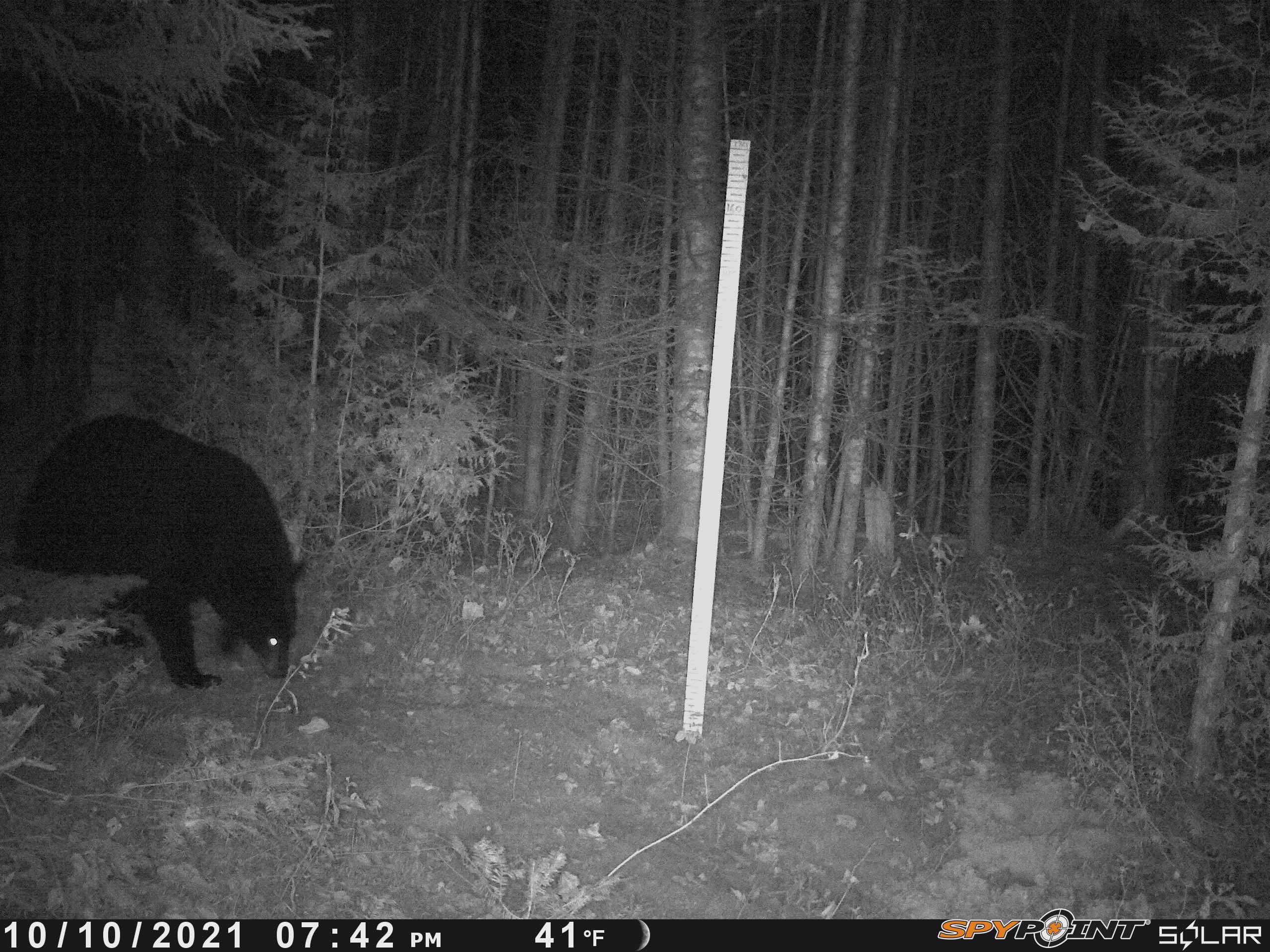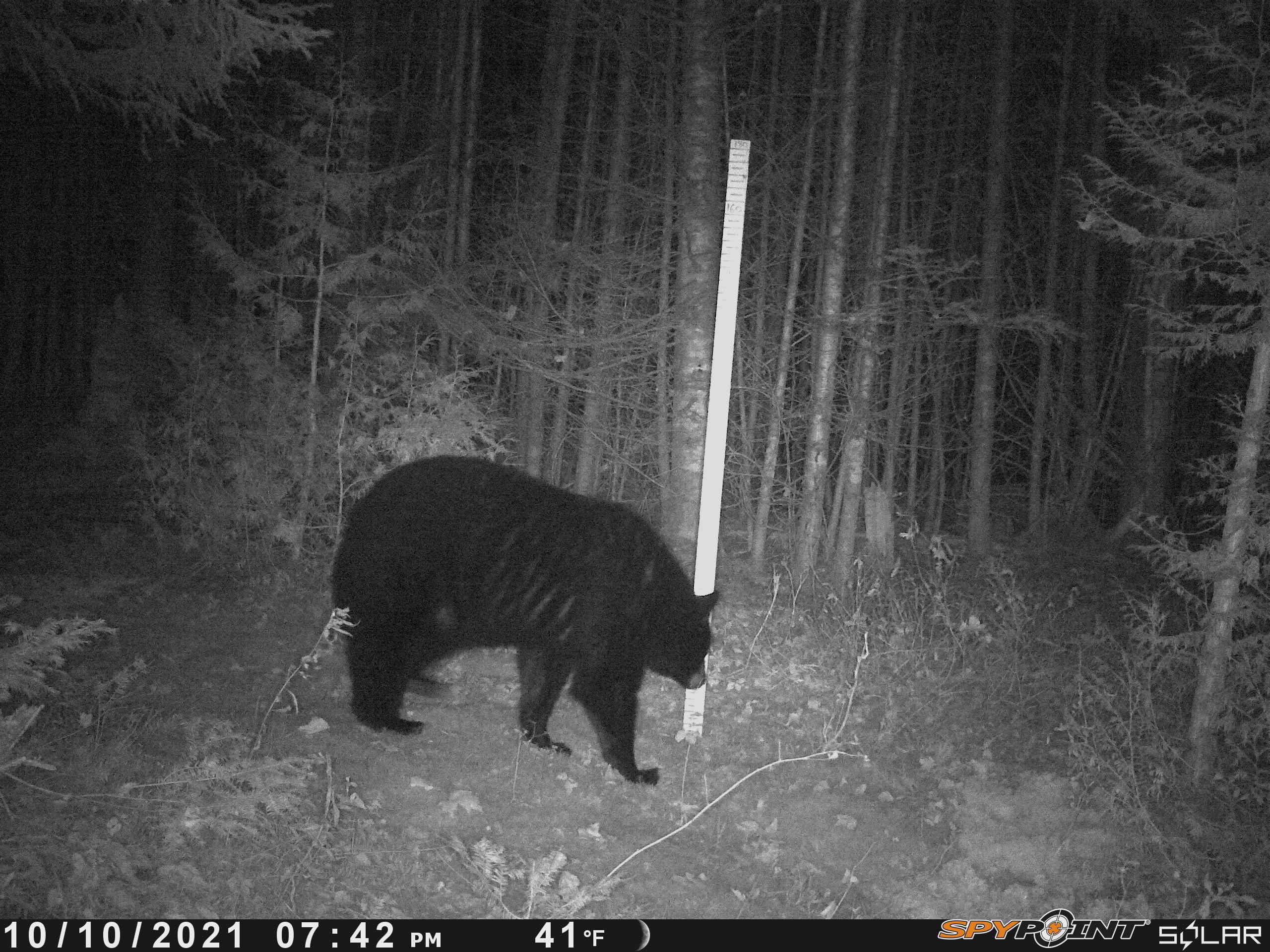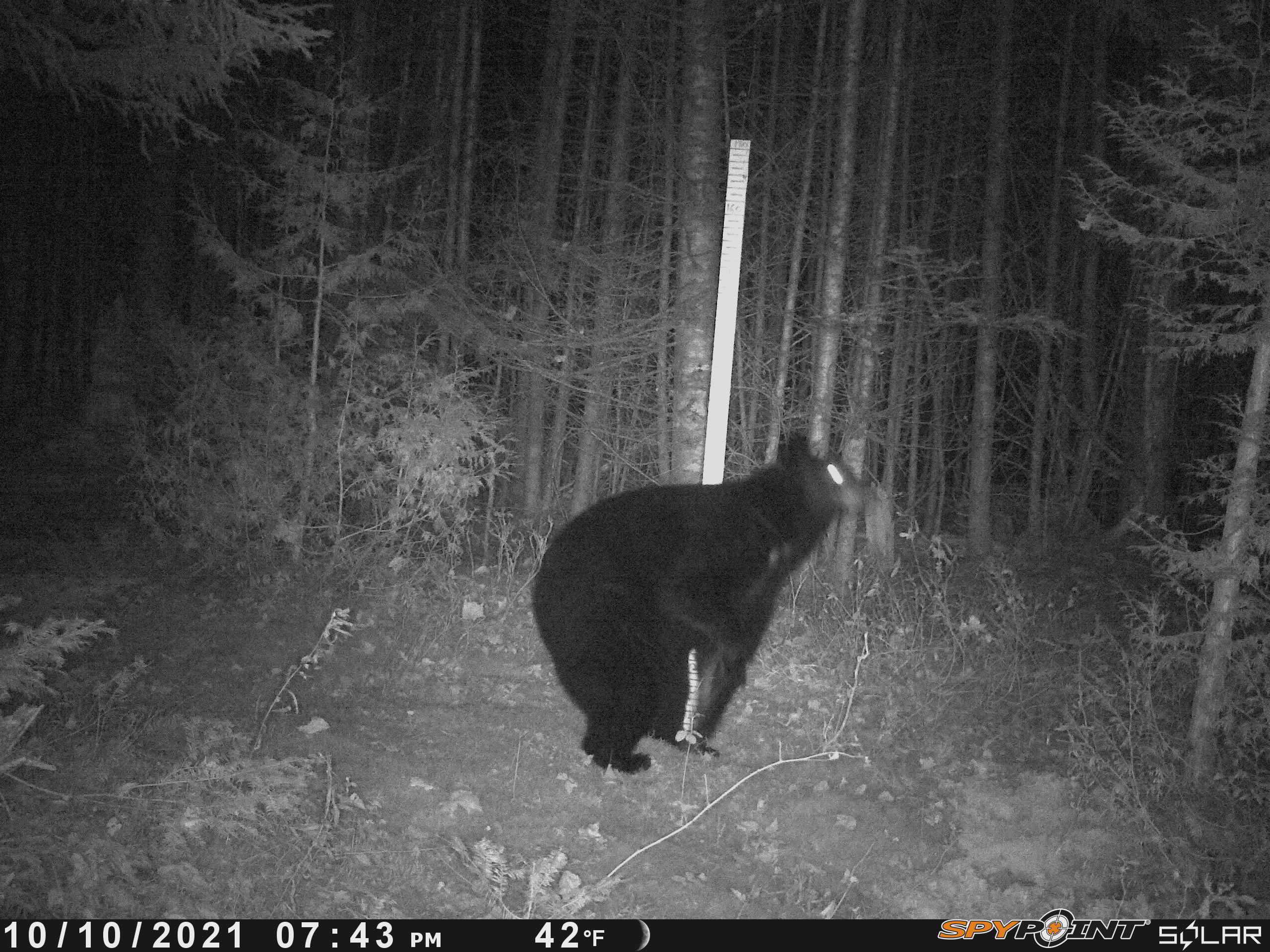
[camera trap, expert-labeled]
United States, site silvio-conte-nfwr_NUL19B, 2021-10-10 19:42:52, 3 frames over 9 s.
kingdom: Animalia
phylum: Chordata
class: Mammalia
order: Carnivora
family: Ursidae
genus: Ursus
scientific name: Ursus americanus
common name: black bear